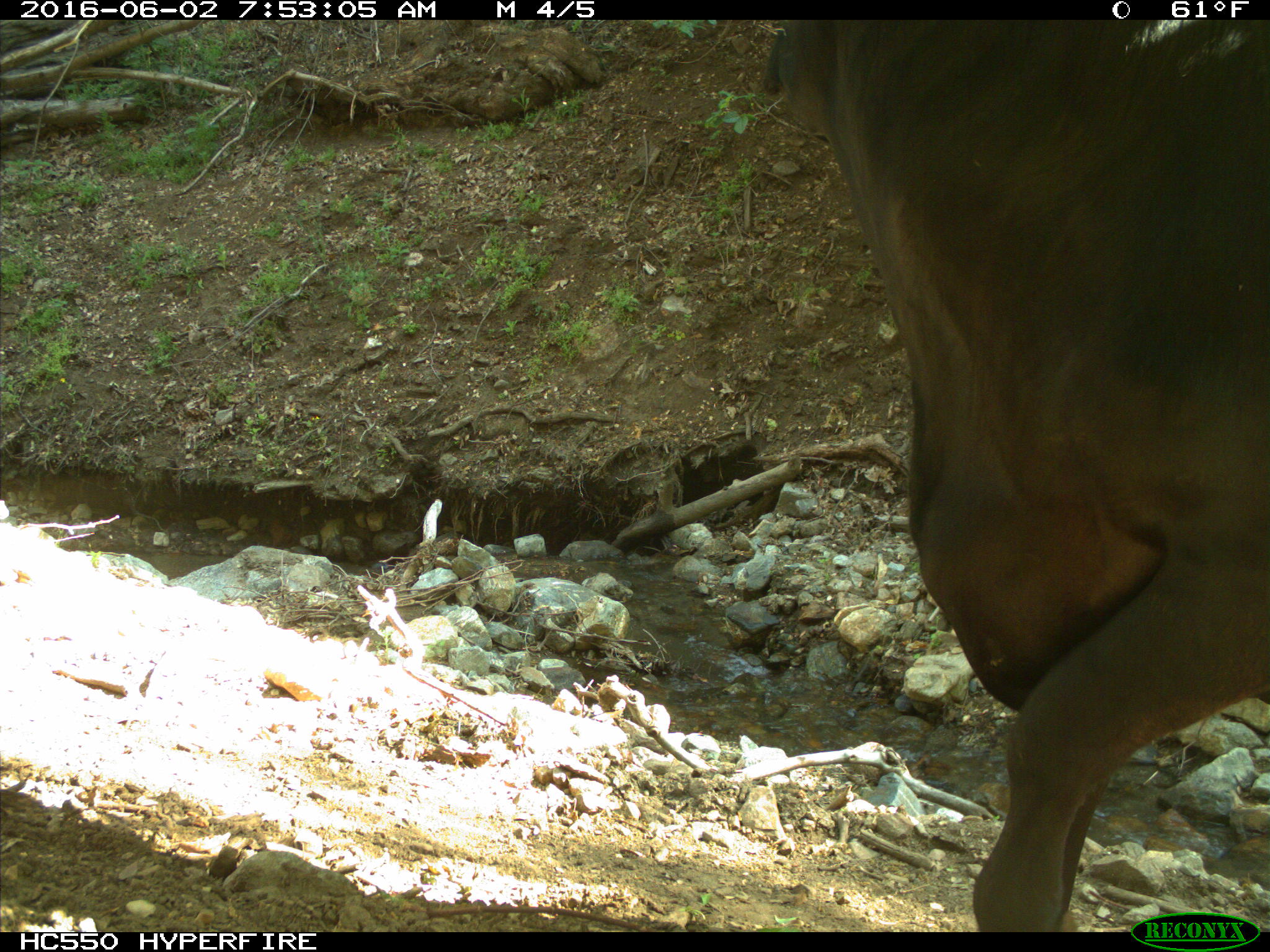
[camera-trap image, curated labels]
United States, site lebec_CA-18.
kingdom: Animalia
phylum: Chordata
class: Mammalia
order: Artiodactyla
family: Bovidae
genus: Bos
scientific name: Bos taurus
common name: domestic cow